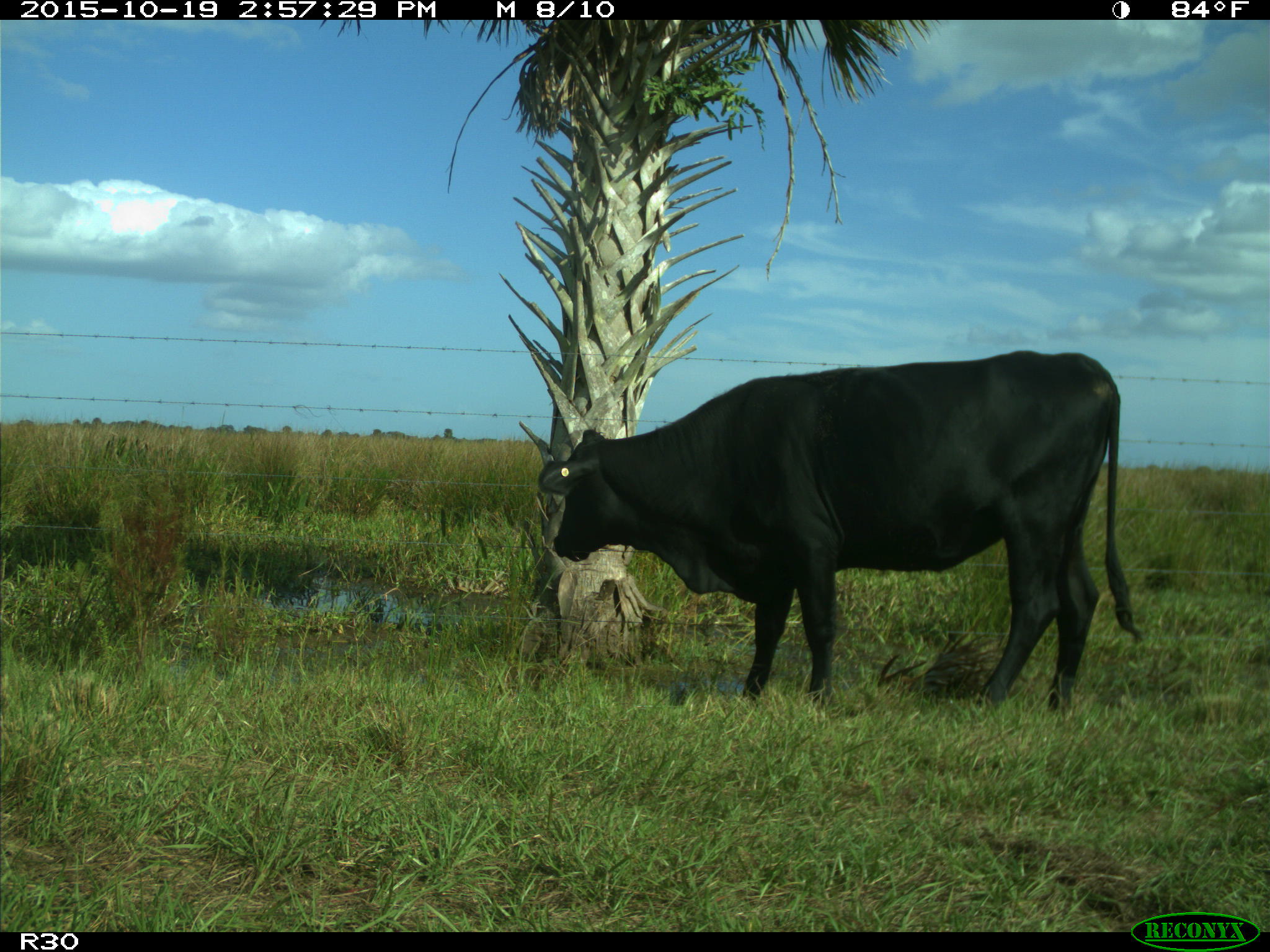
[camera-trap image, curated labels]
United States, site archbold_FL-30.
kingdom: Animalia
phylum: Chordata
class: Mammalia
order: Artiodactyla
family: Bovidae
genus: Bos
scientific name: Bos taurus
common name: domestic cow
Bos taurus (domestic cow).